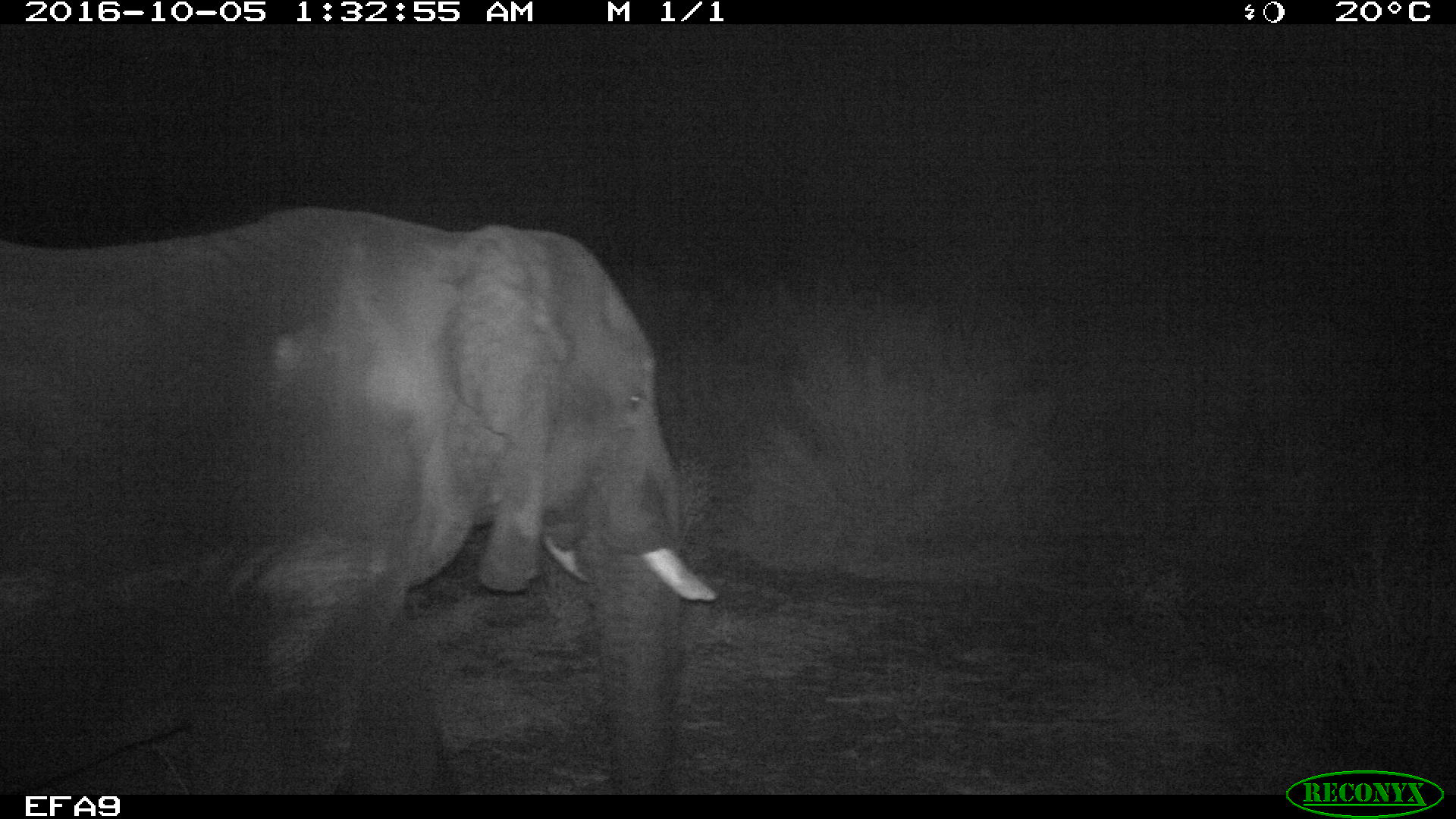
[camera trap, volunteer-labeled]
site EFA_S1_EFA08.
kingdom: Animalia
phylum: Chordata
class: Mammalia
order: Proboscidea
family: Elephantidae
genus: Loxodonta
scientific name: Loxodonta africana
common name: african bush elephant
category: elephant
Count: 1.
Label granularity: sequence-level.